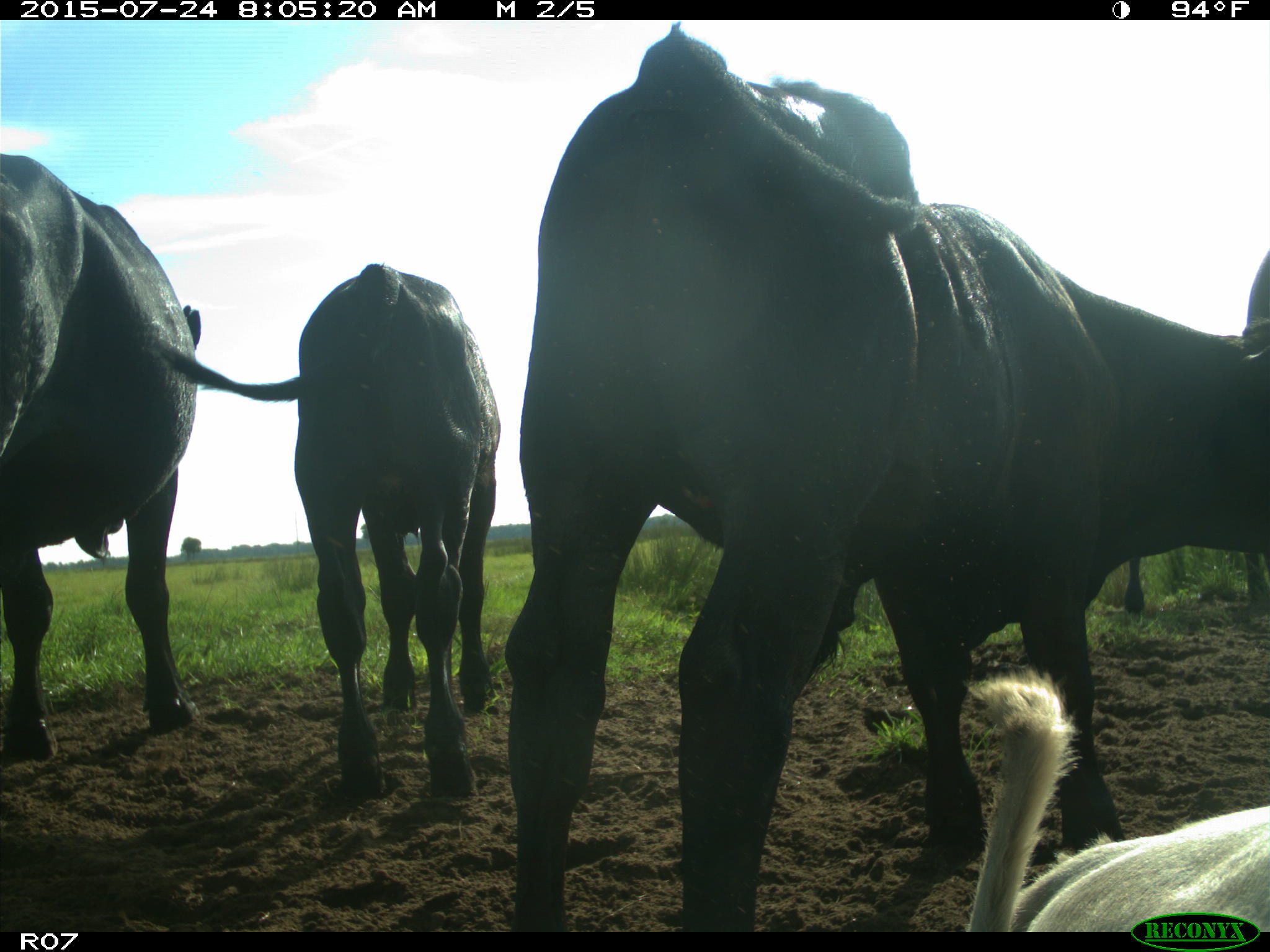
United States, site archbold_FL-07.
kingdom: Animalia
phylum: Chordata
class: Mammalia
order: Artiodactyla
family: Bovidae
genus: Bos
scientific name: Bos taurus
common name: domestic cow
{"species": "Bos taurus (domestic cow)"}